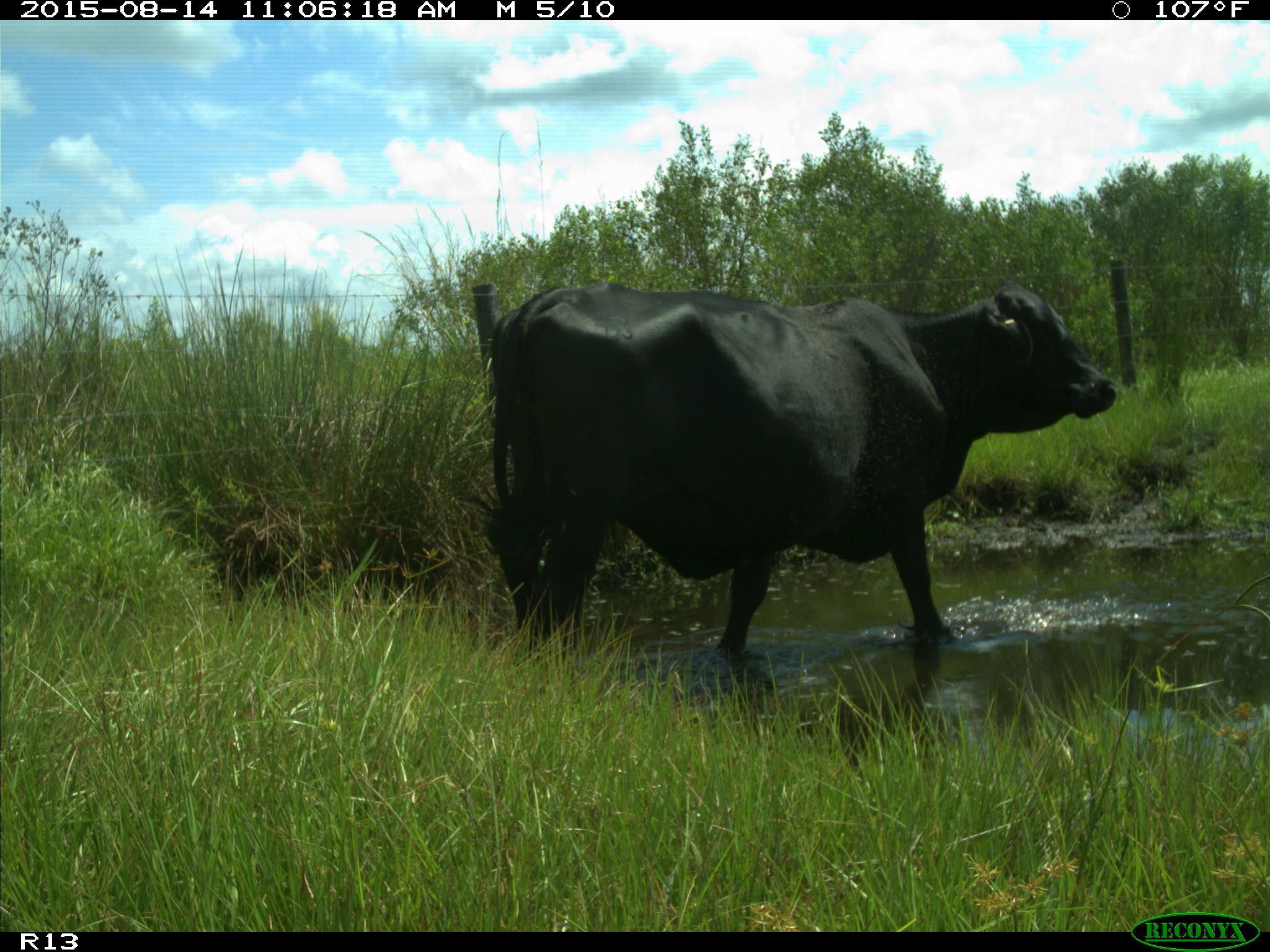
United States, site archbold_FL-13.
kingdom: Animalia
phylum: Chordata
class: Mammalia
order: Artiodactyla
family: Bovidae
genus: Bos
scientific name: Bos taurus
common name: domestic cow